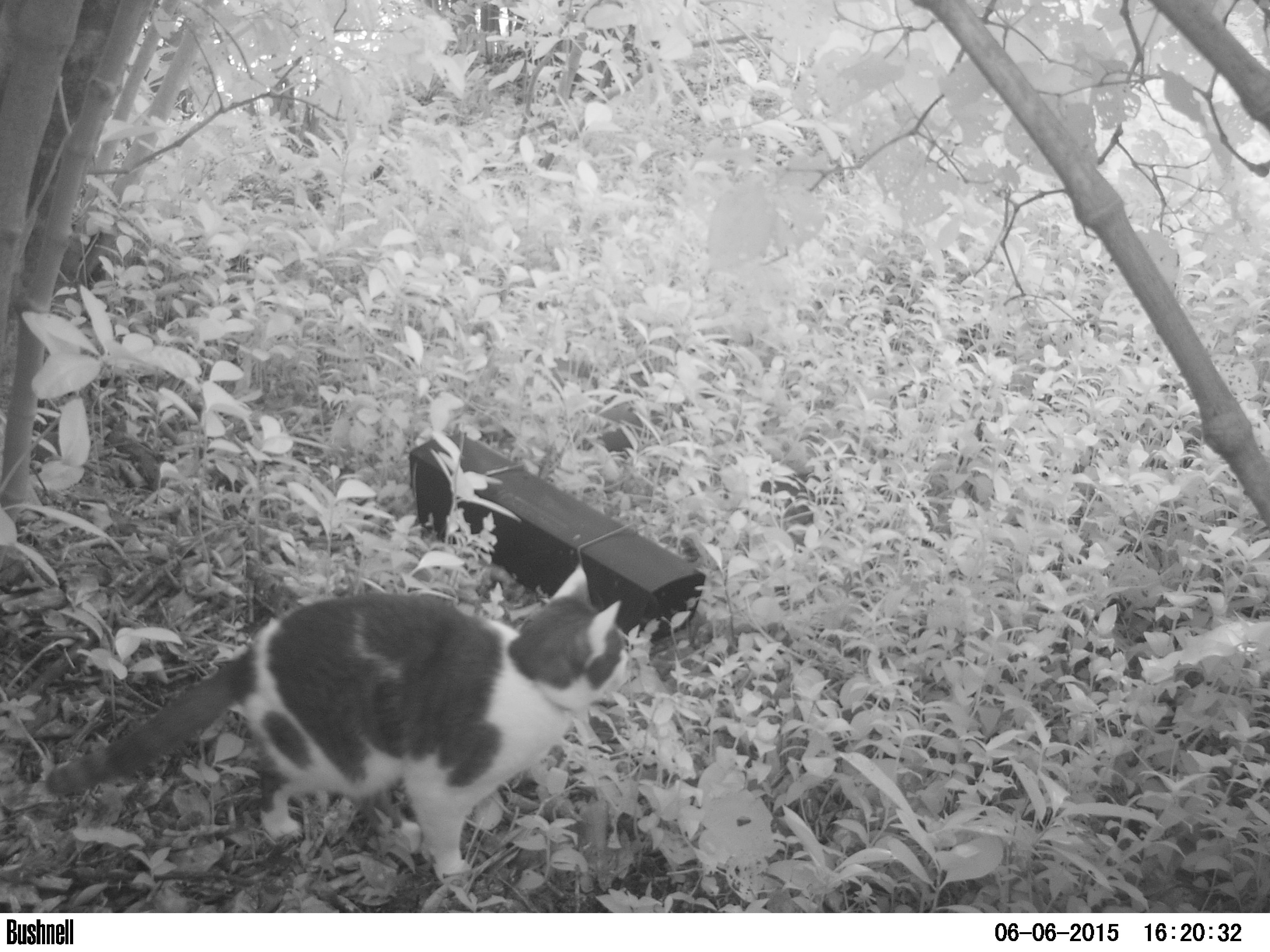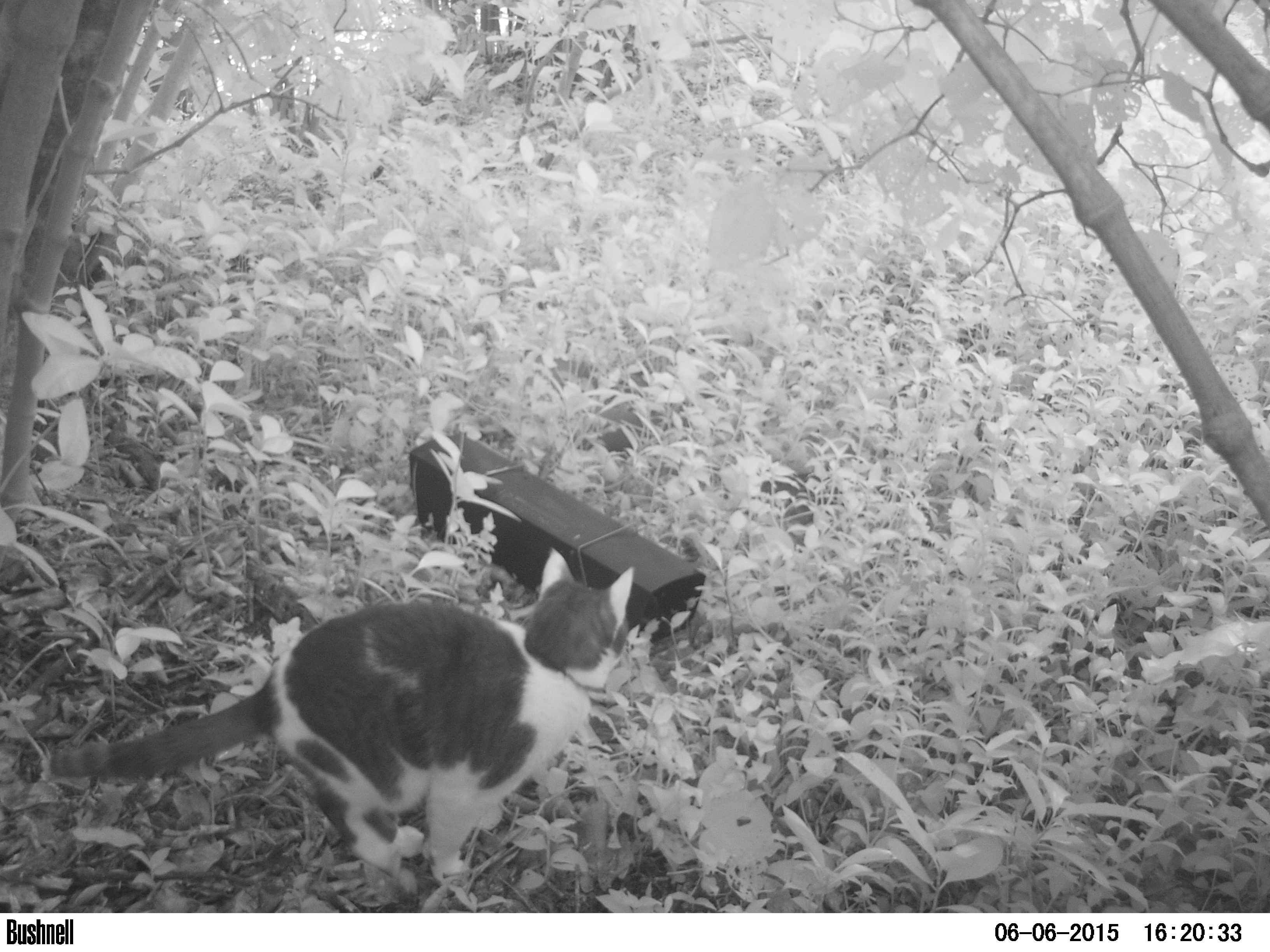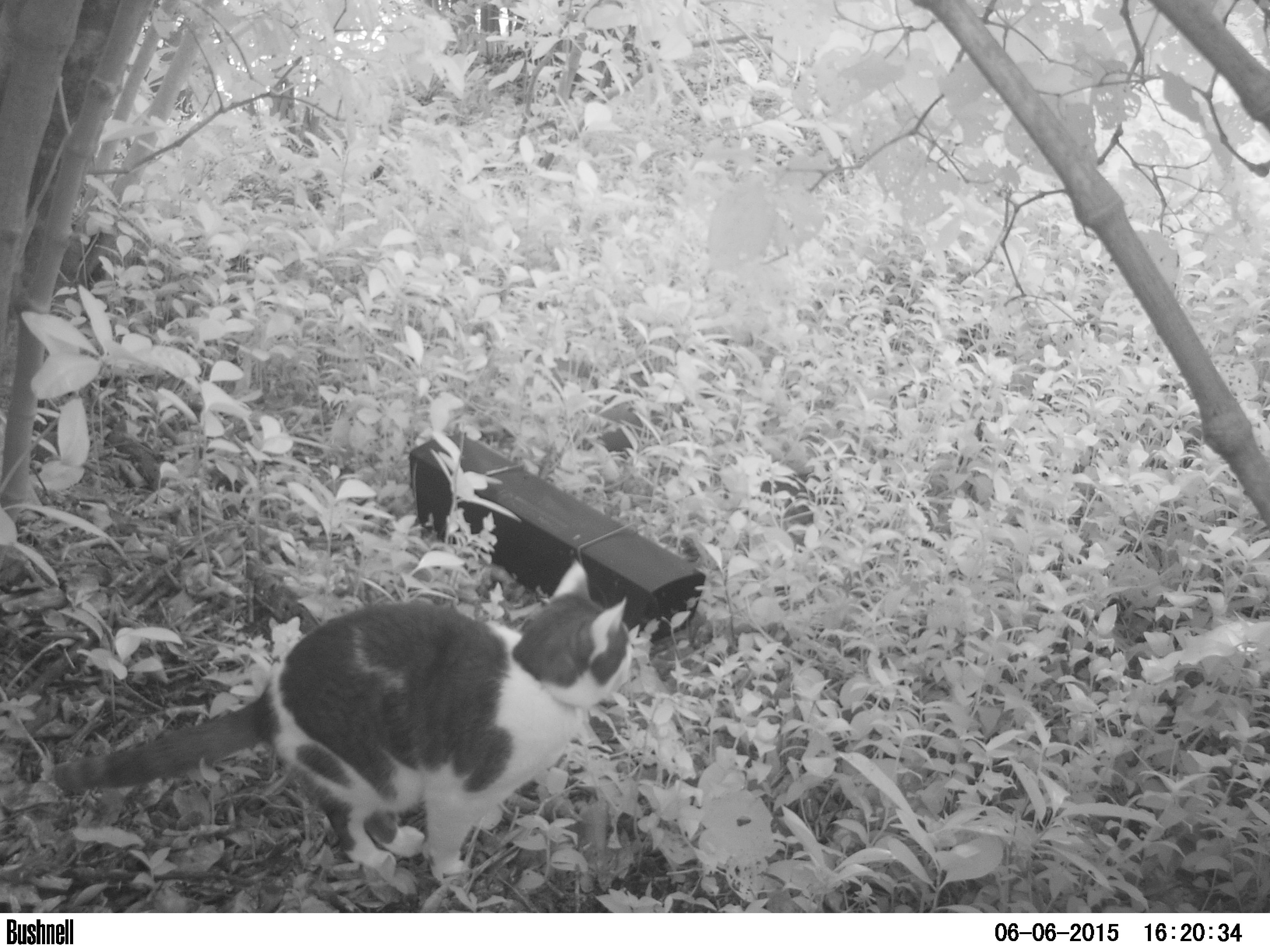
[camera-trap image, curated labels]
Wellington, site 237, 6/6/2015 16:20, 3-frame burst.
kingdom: Animalia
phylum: Chordata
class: Mammalia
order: Carnivora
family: Felidae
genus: Felis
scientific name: Felis catus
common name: cat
Cat (Felis catus).